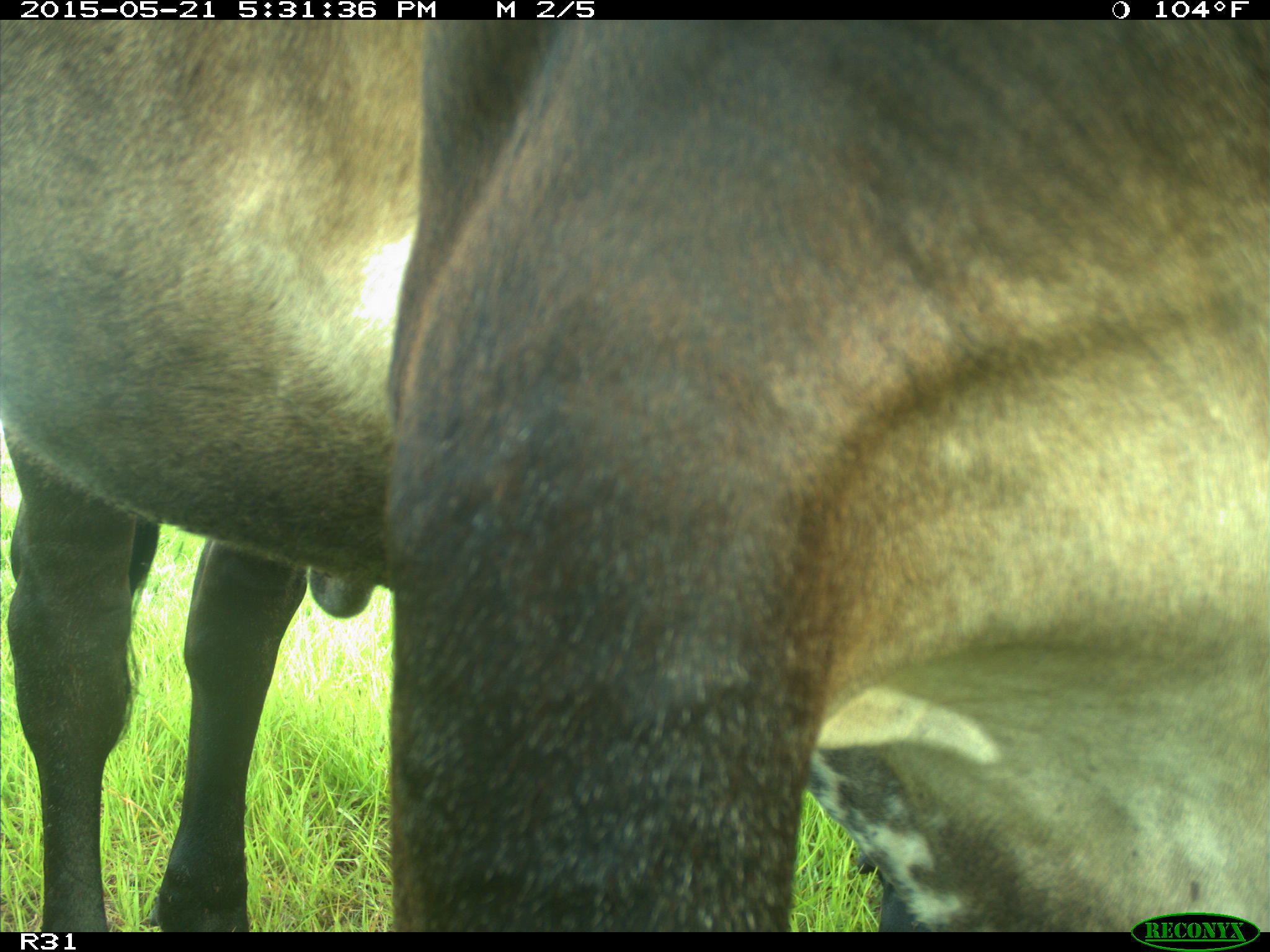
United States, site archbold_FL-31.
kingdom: Animalia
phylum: Chordata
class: Mammalia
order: Artiodactyla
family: Bovidae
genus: Bos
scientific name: Bos taurus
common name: domestic cow